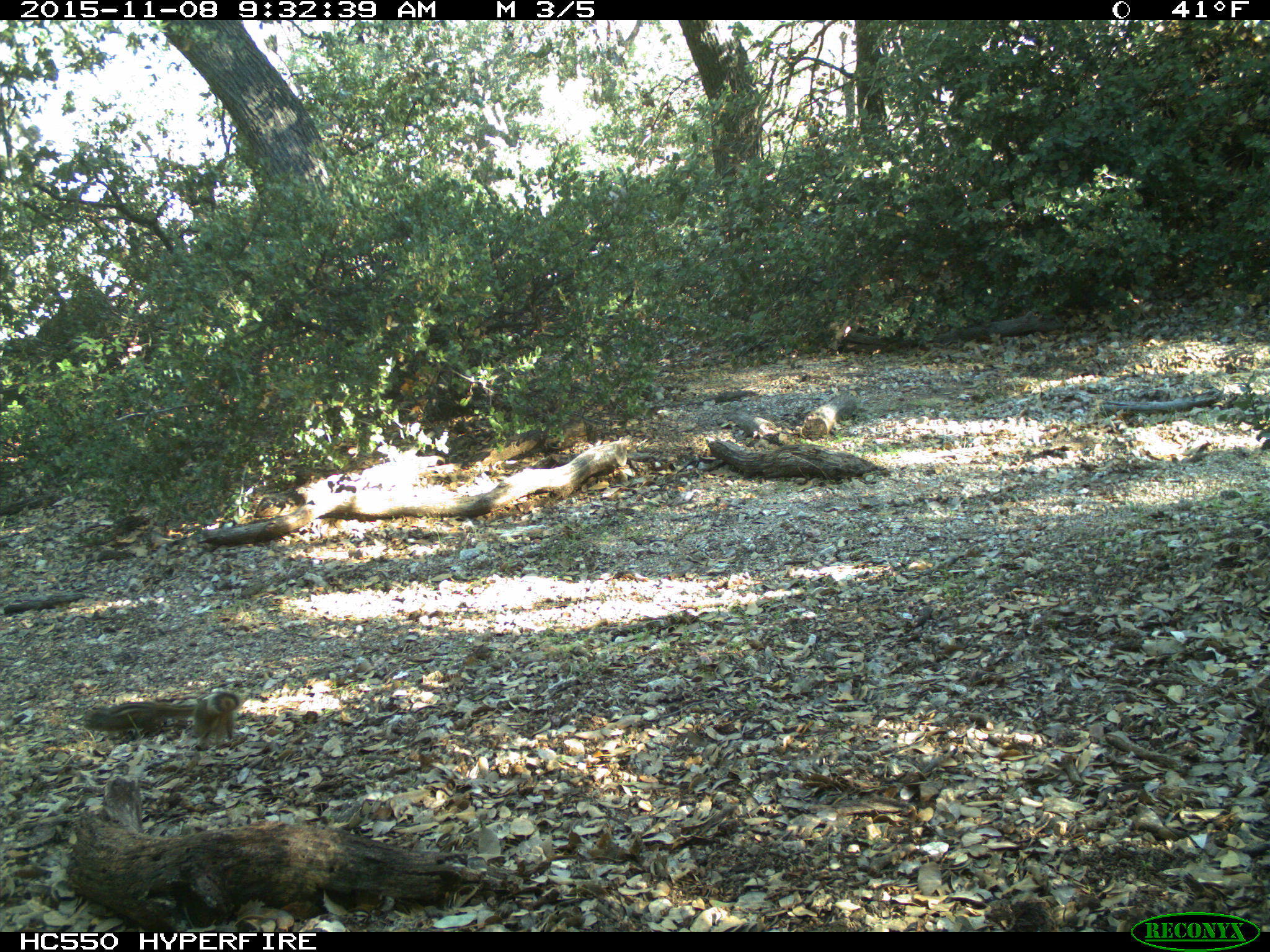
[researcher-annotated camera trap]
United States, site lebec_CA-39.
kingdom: Animalia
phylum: Chordata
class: Mammalia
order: Rodentia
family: Sciuridae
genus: Tamias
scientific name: Tamias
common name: chipmunk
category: unidentified chipmunk